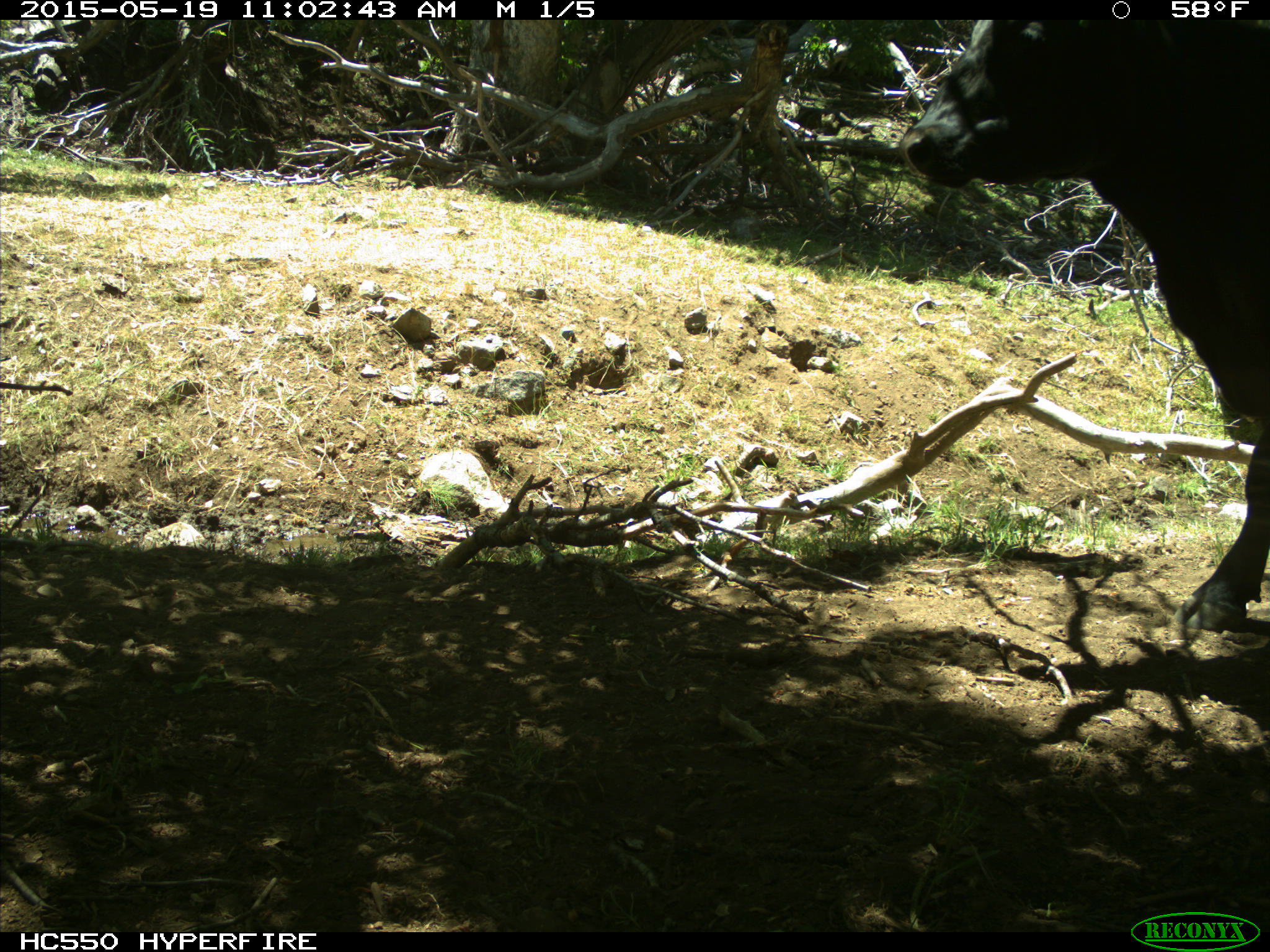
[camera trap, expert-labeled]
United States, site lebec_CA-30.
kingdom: Animalia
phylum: Chordata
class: Mammalia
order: Artiodactyla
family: Bovidae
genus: Bos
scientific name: Bos taurus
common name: domestic cow